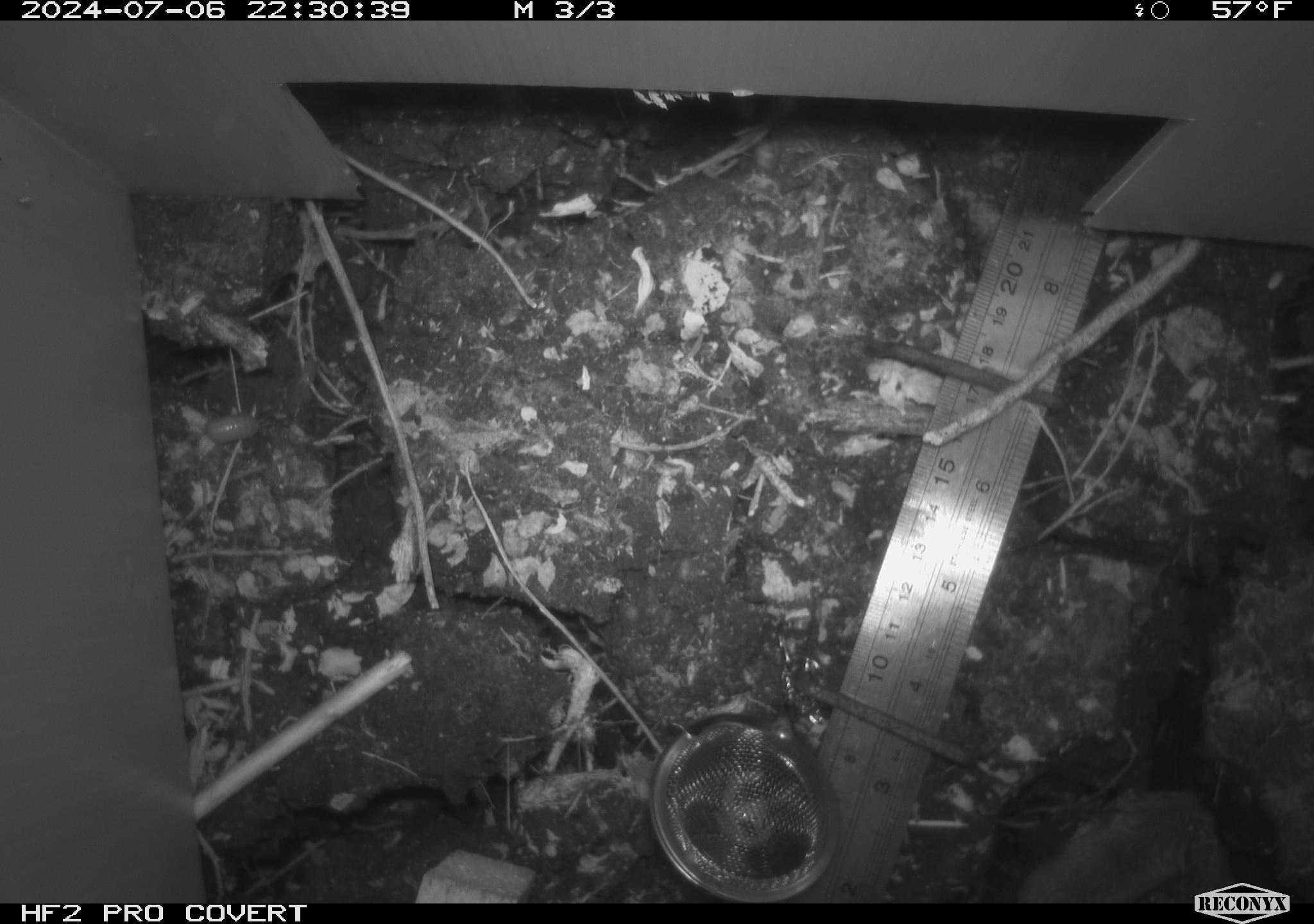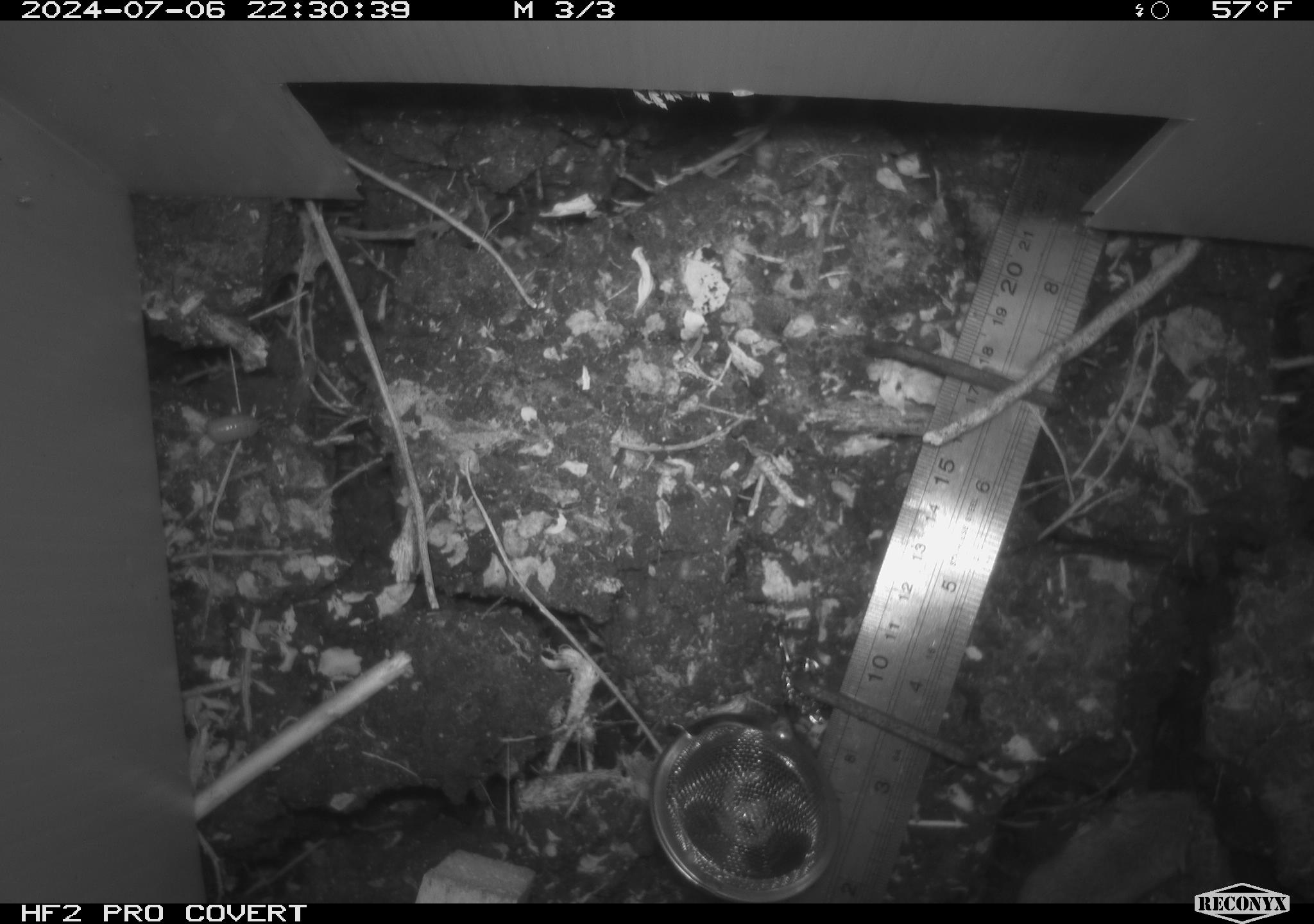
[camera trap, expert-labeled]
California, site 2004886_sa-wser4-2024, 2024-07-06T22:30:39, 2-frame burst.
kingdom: Animalia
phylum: Chordata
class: Mammalia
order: Rodentia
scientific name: Rodentia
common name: mouse species